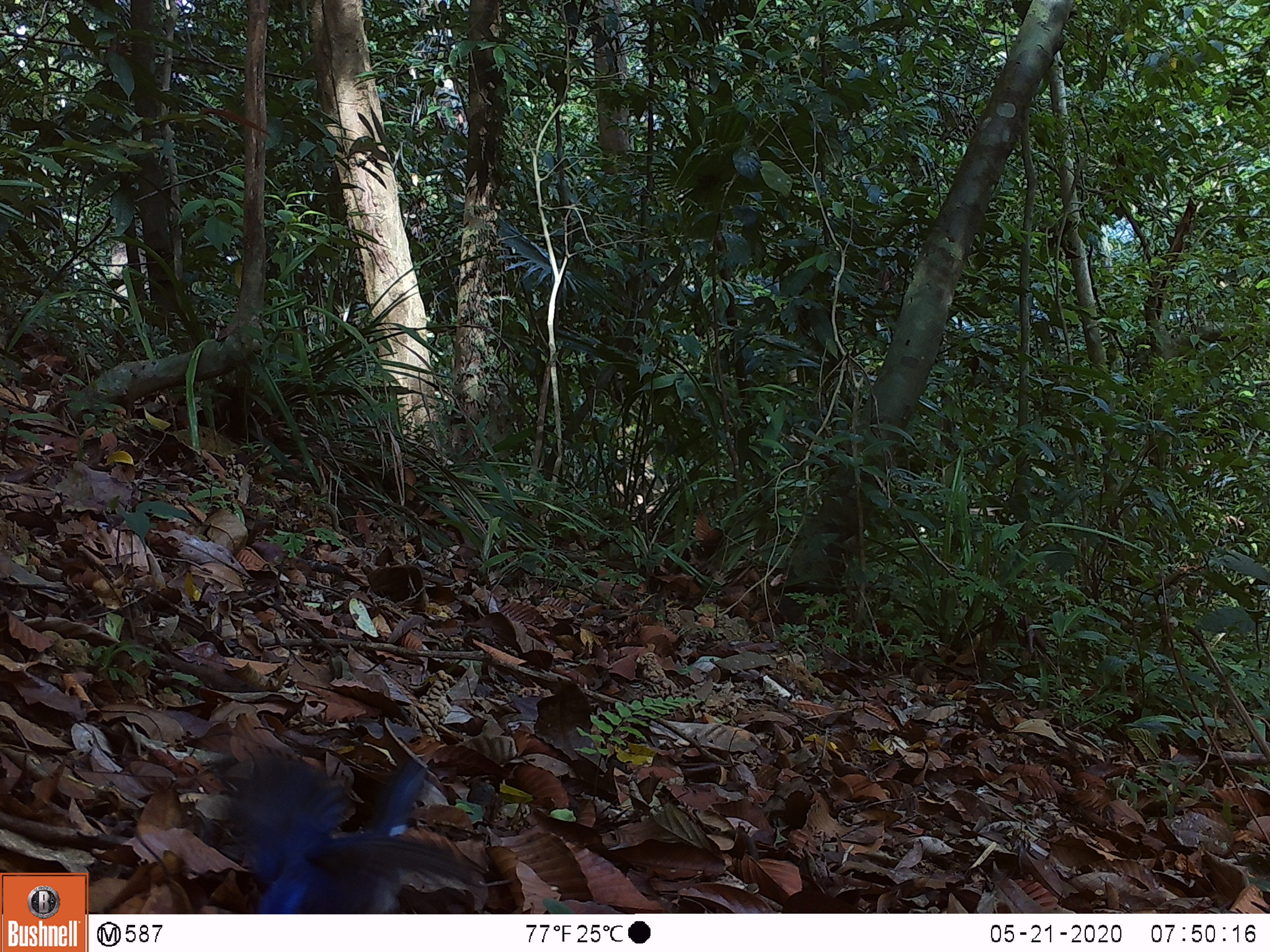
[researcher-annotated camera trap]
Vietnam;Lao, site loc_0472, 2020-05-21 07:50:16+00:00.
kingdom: Animalia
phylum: Chordata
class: Aves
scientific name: Aves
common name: bird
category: unidentified bird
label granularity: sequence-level